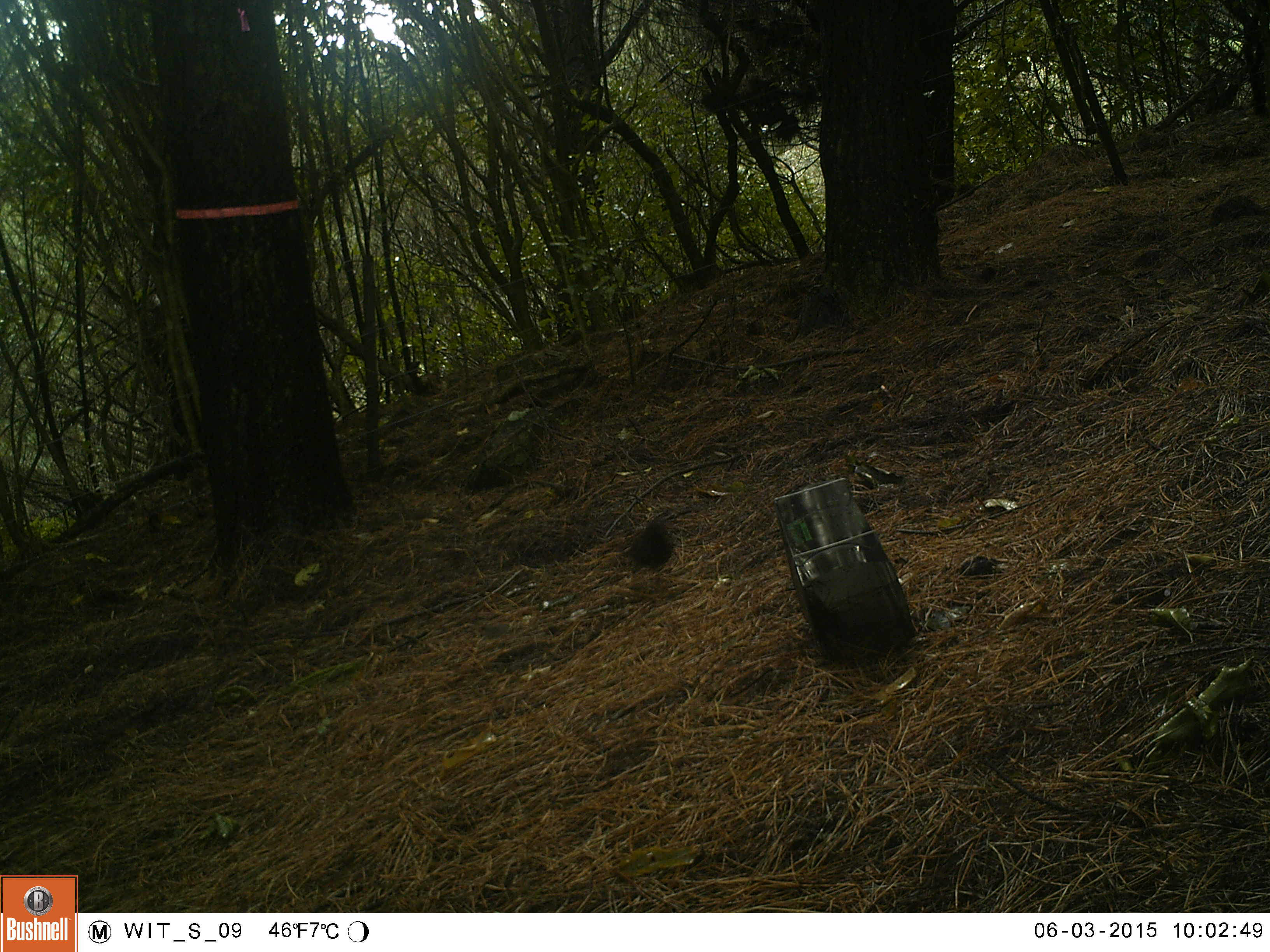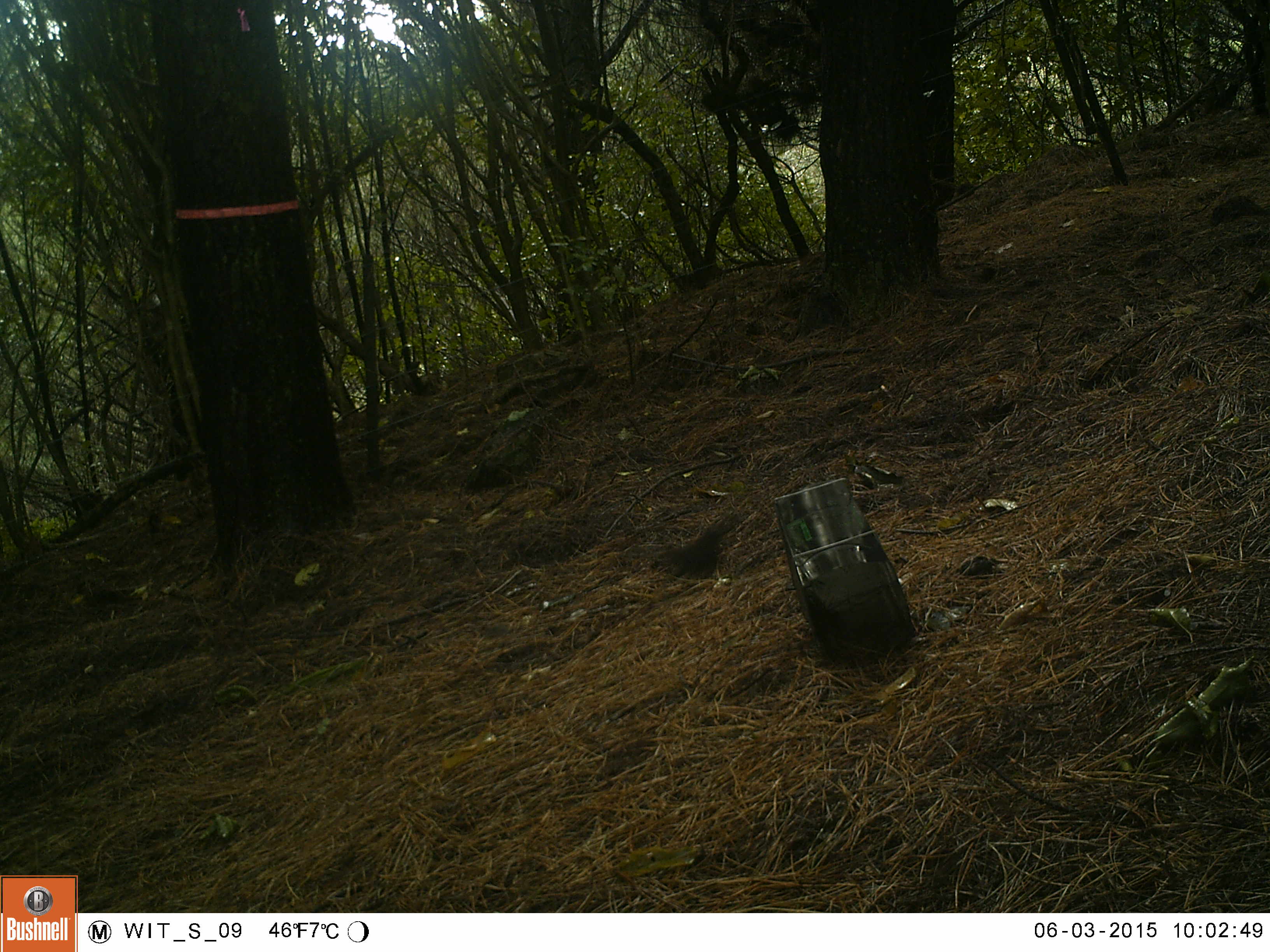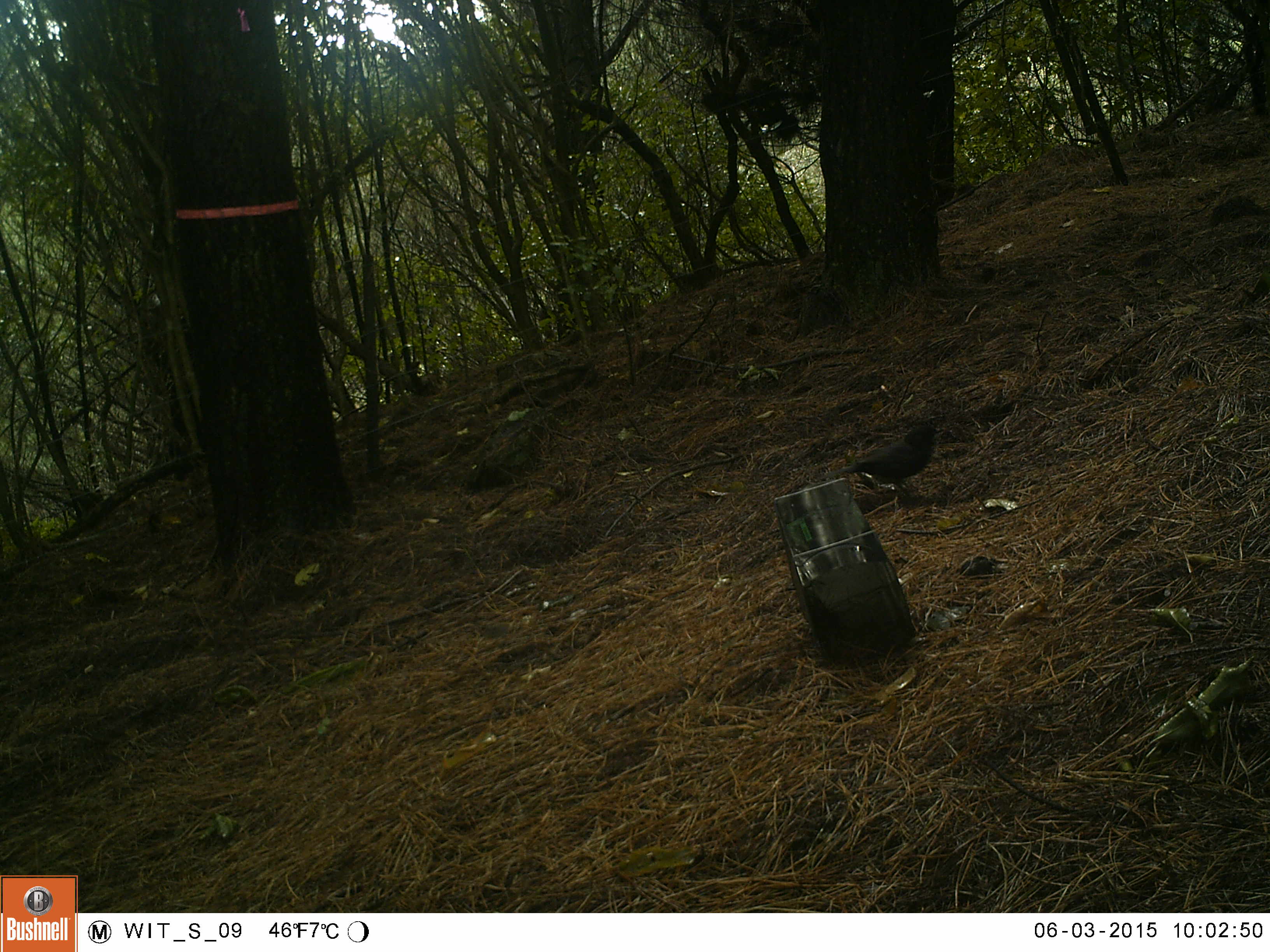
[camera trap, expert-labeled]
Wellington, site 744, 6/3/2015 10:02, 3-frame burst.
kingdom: Animalia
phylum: Chordata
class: Aves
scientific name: Aves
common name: bird